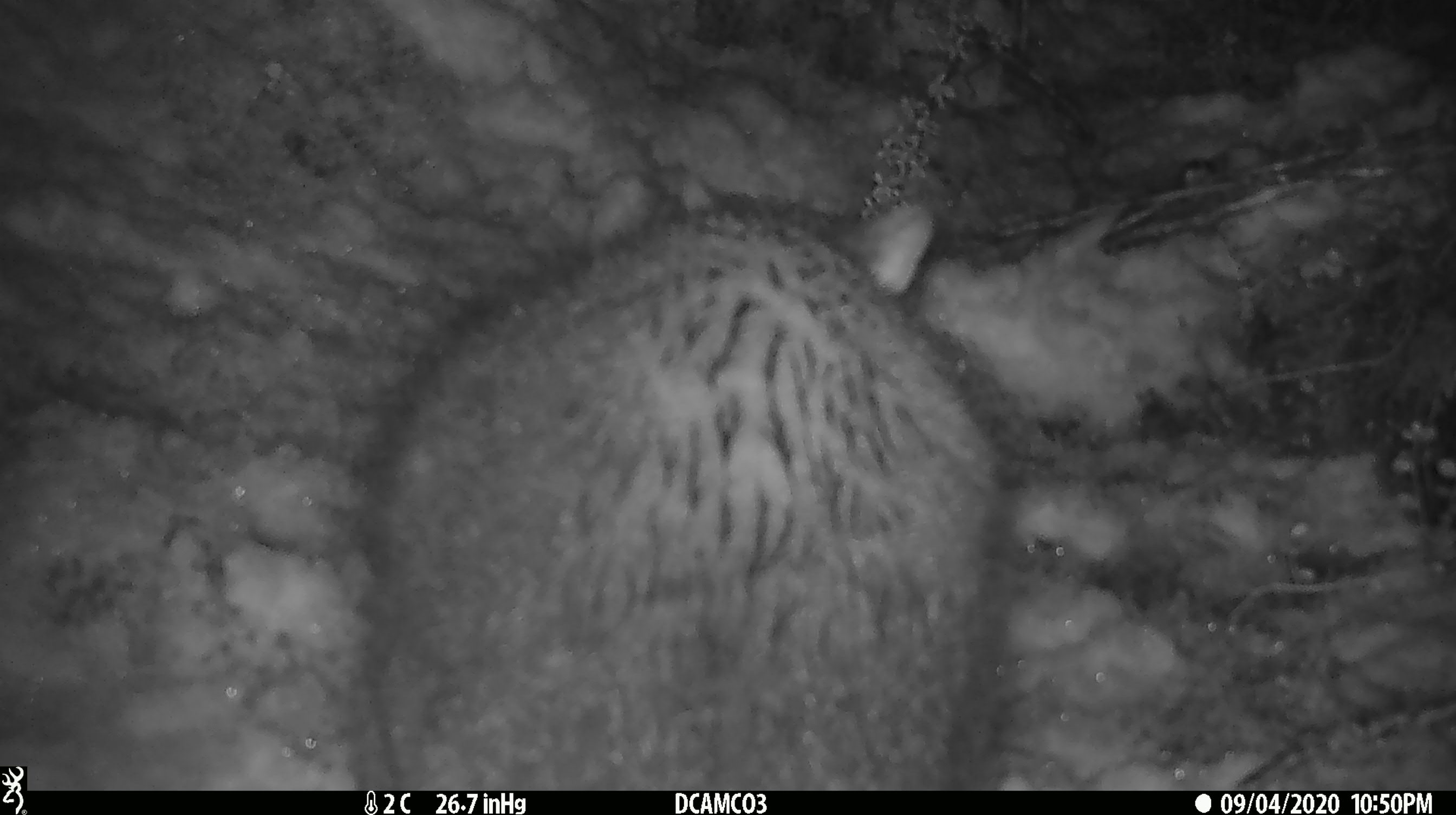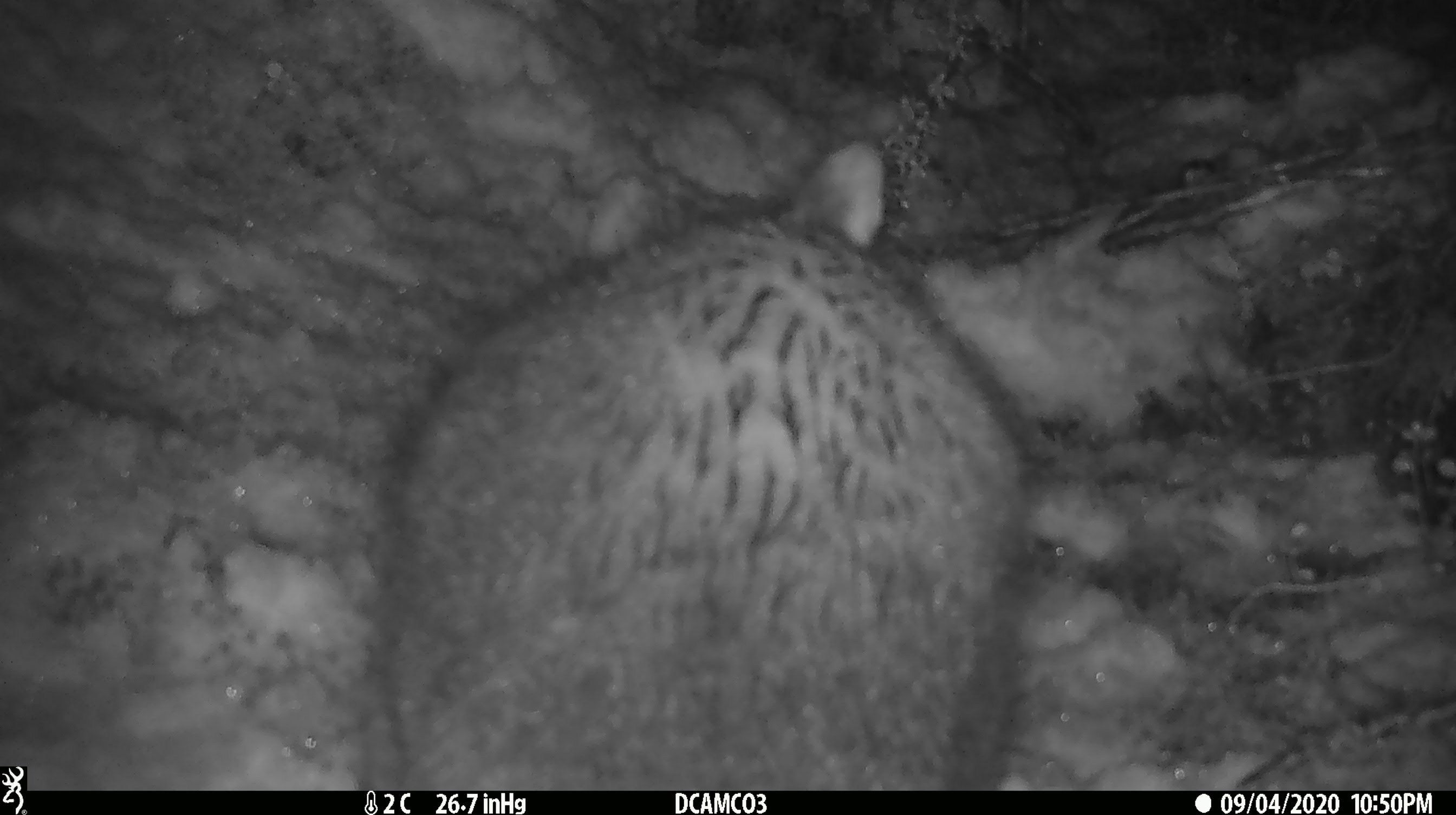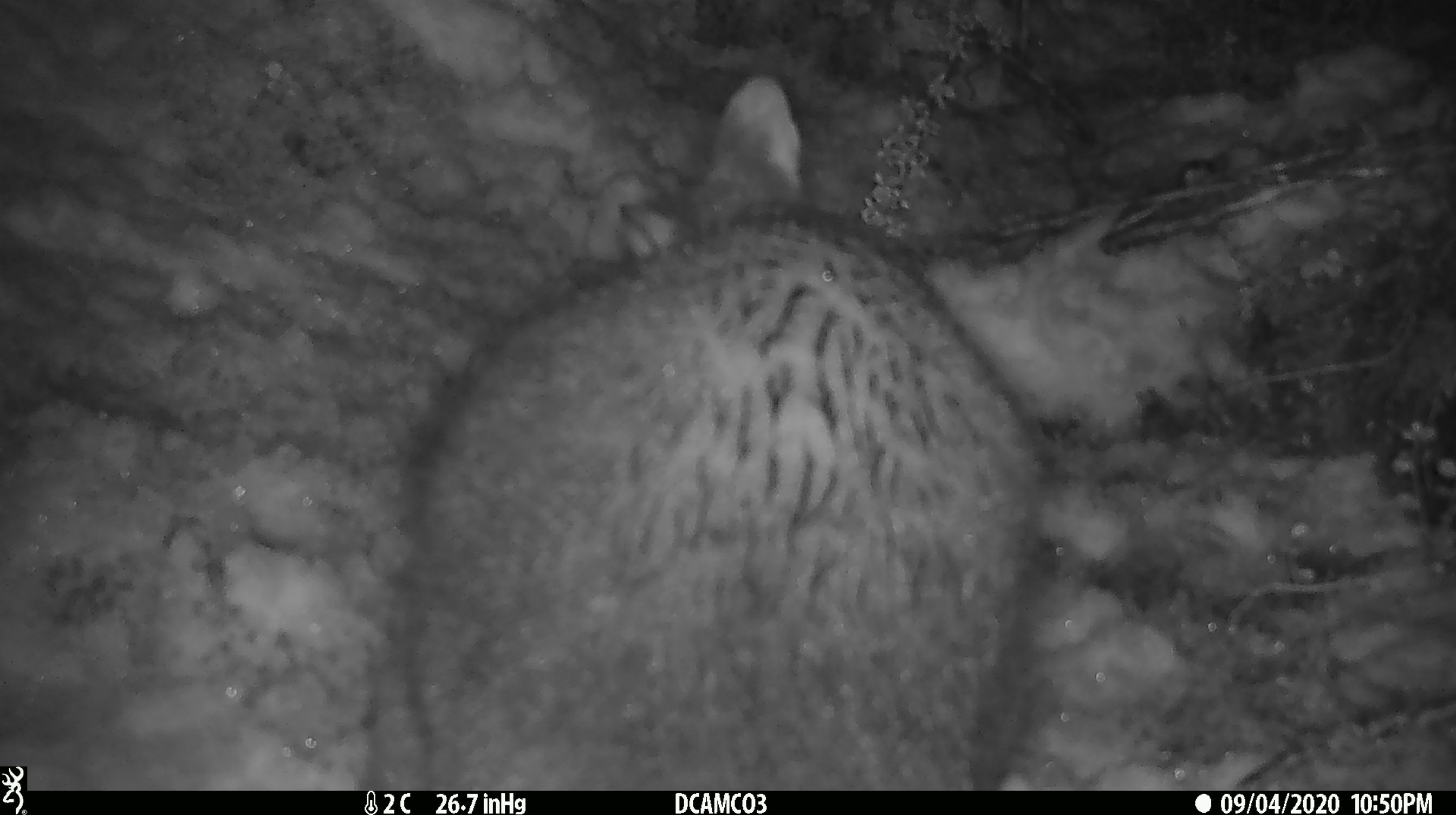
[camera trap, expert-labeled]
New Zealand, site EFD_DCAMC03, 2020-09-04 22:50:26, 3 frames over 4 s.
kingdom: Animalia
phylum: Chordata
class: Mammalia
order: Diprotodontia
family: Phalangeridae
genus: Trichosurus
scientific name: Trichosurus vulpecula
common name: common brushtail possum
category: possum